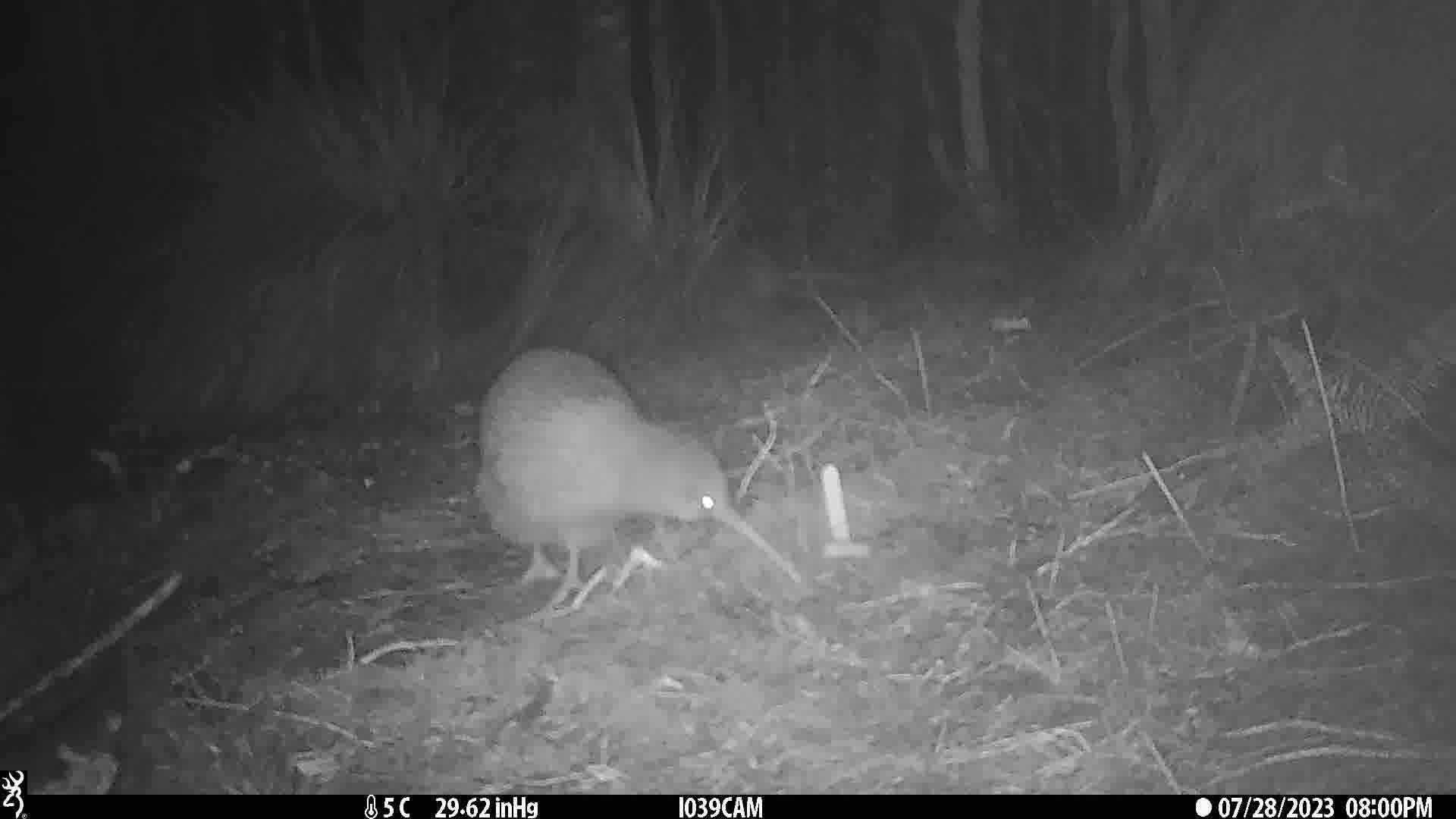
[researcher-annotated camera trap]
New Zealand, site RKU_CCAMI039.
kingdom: Animalia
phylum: Chordata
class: Aves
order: Apterygiformes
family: Apterygidae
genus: Apteryx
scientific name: Apteryx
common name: kiwi